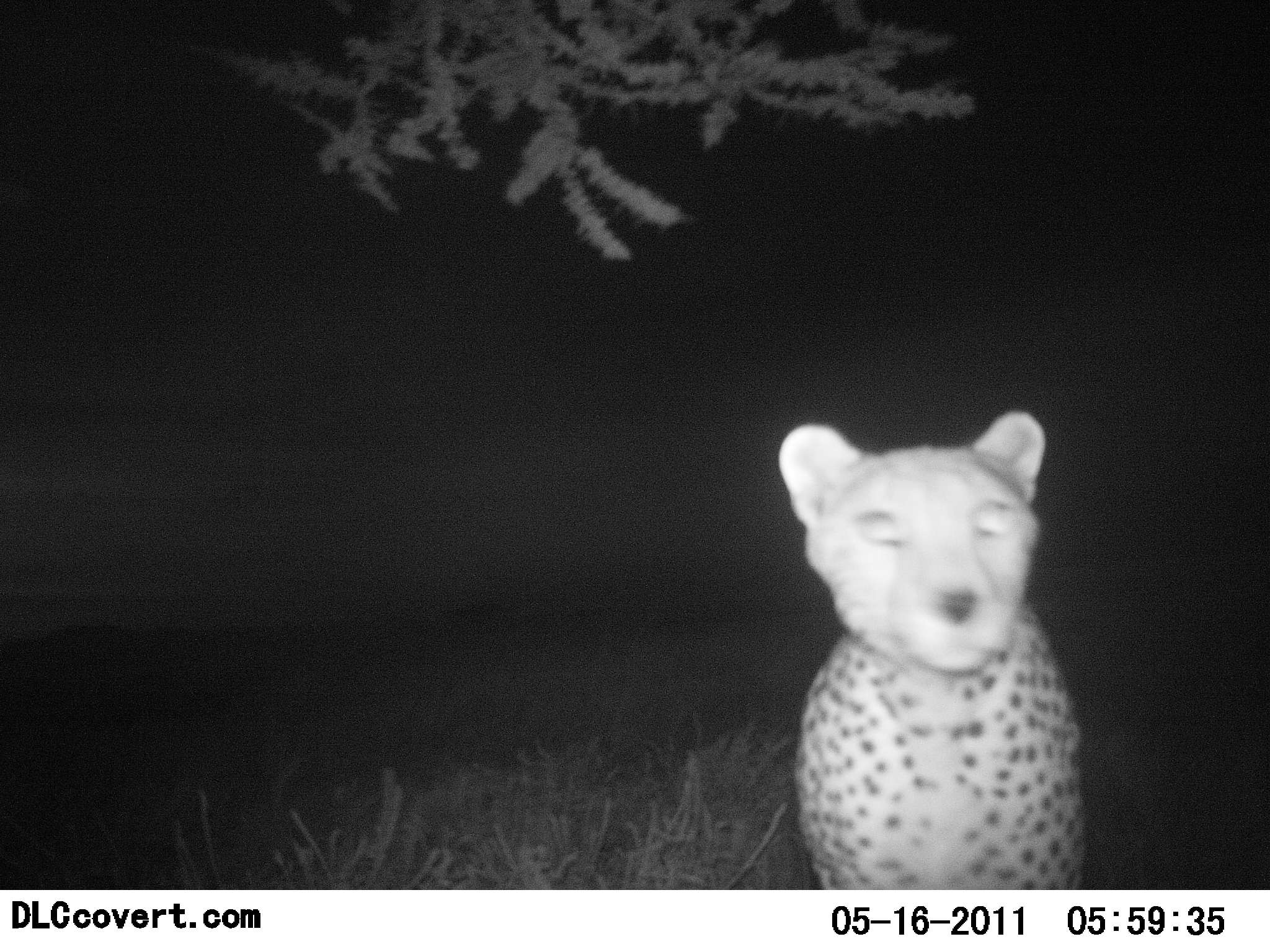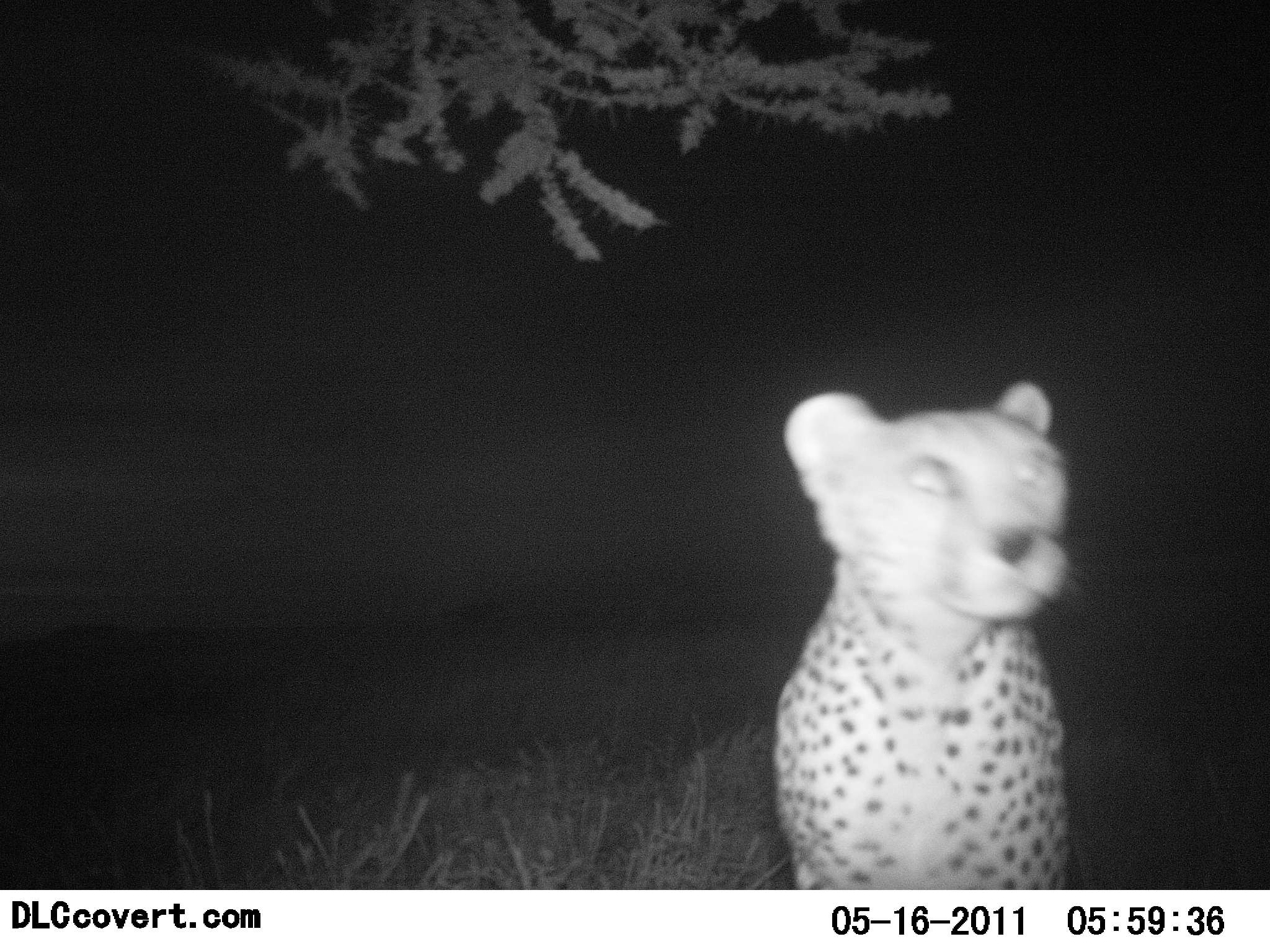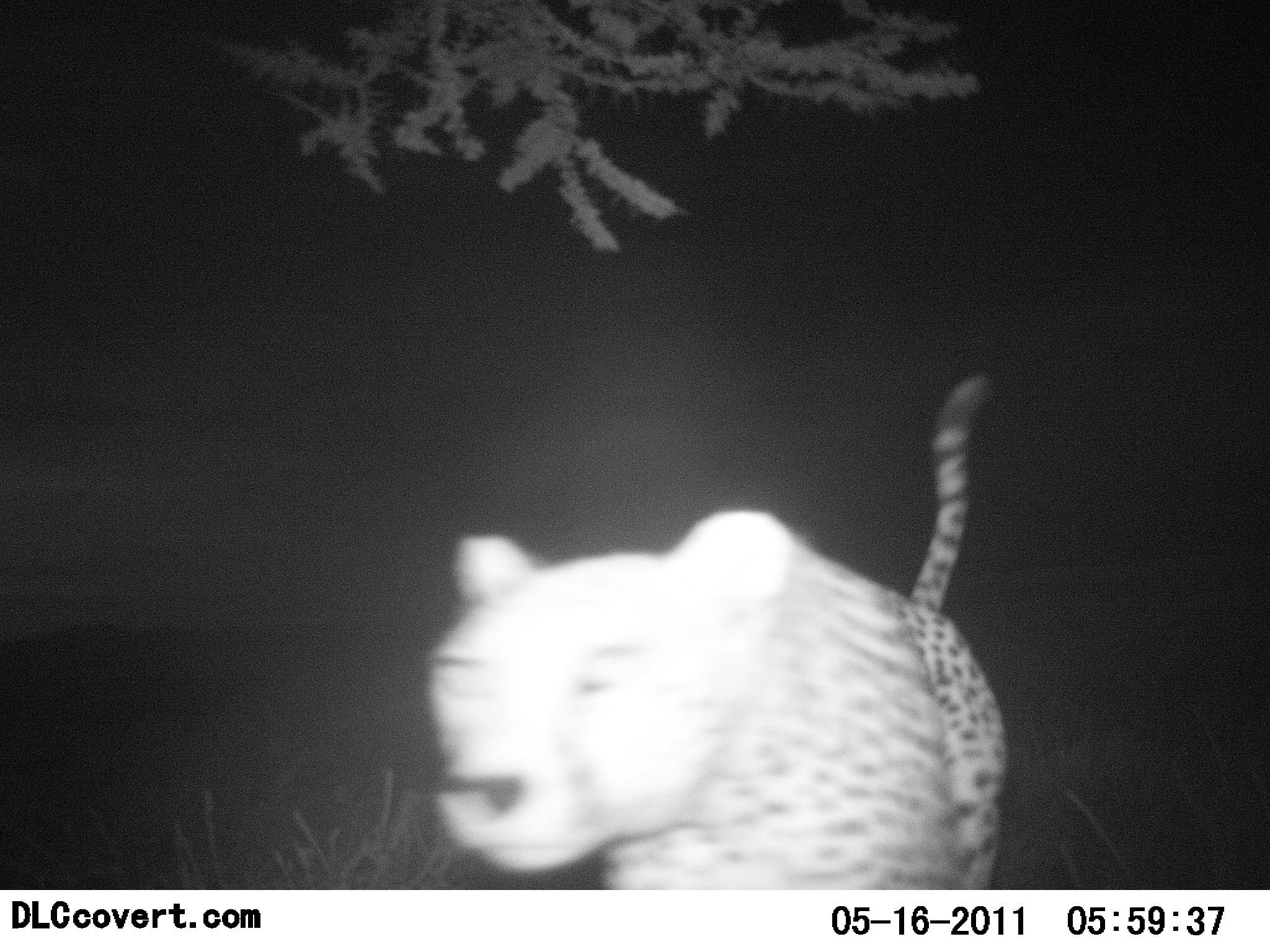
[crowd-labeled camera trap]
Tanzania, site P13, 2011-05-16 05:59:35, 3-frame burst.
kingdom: Animalia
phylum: Chordata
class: Mammalia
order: Carnivora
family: Felidae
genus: Acinonyx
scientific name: Acinonyx jubatus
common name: cheetah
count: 1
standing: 33%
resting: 8%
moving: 67%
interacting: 0%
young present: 0%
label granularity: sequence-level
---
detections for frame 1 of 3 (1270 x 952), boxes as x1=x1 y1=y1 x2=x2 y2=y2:
animal: x1=777 y1=407 x2=1090 y2=890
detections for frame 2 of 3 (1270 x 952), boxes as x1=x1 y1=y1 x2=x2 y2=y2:
animal: x1=767 y1=380 x2=1089 y2=892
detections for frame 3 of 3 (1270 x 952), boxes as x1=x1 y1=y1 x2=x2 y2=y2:
animal: x1=423 y1=362 x2=1006 y2=890